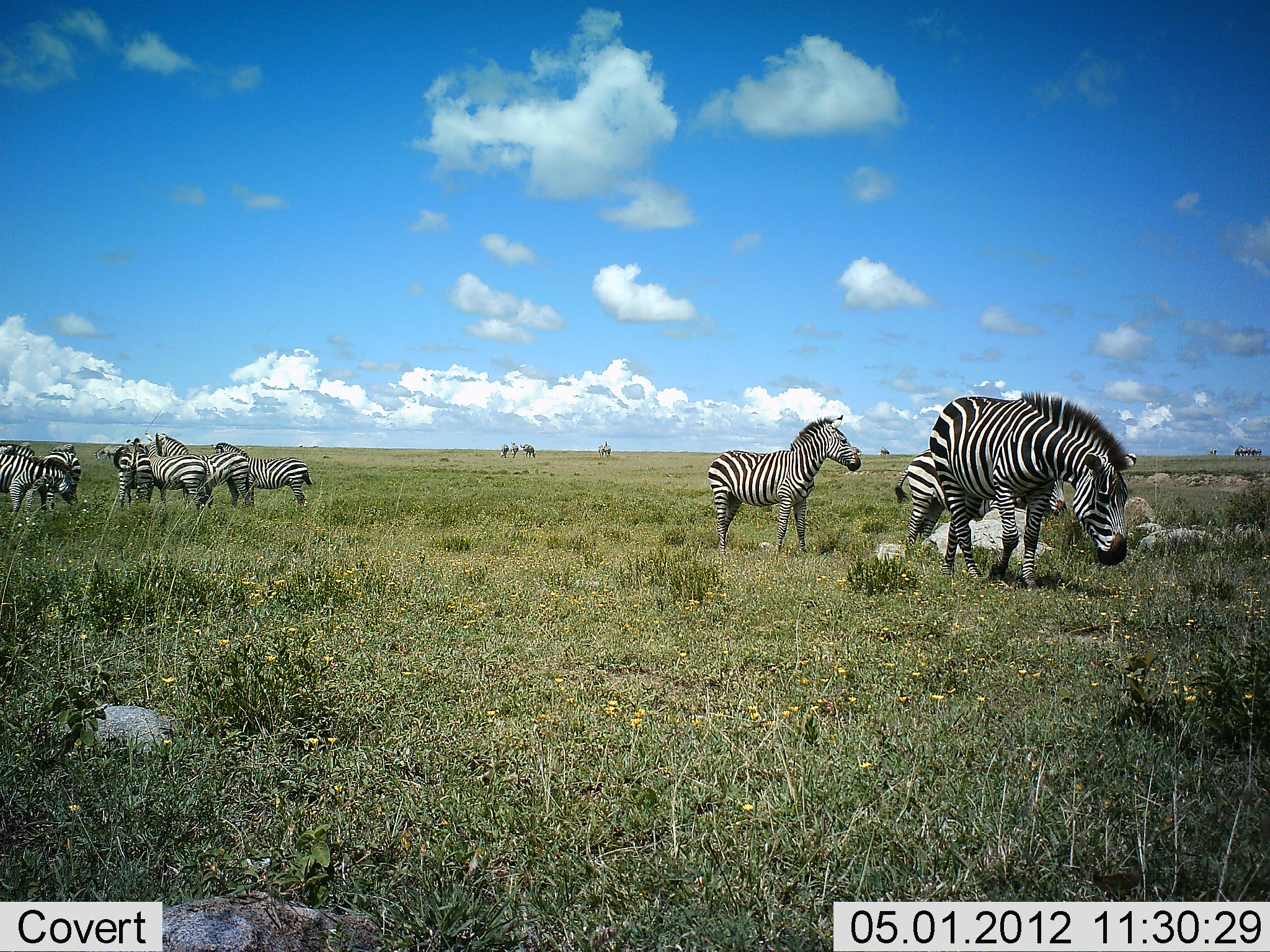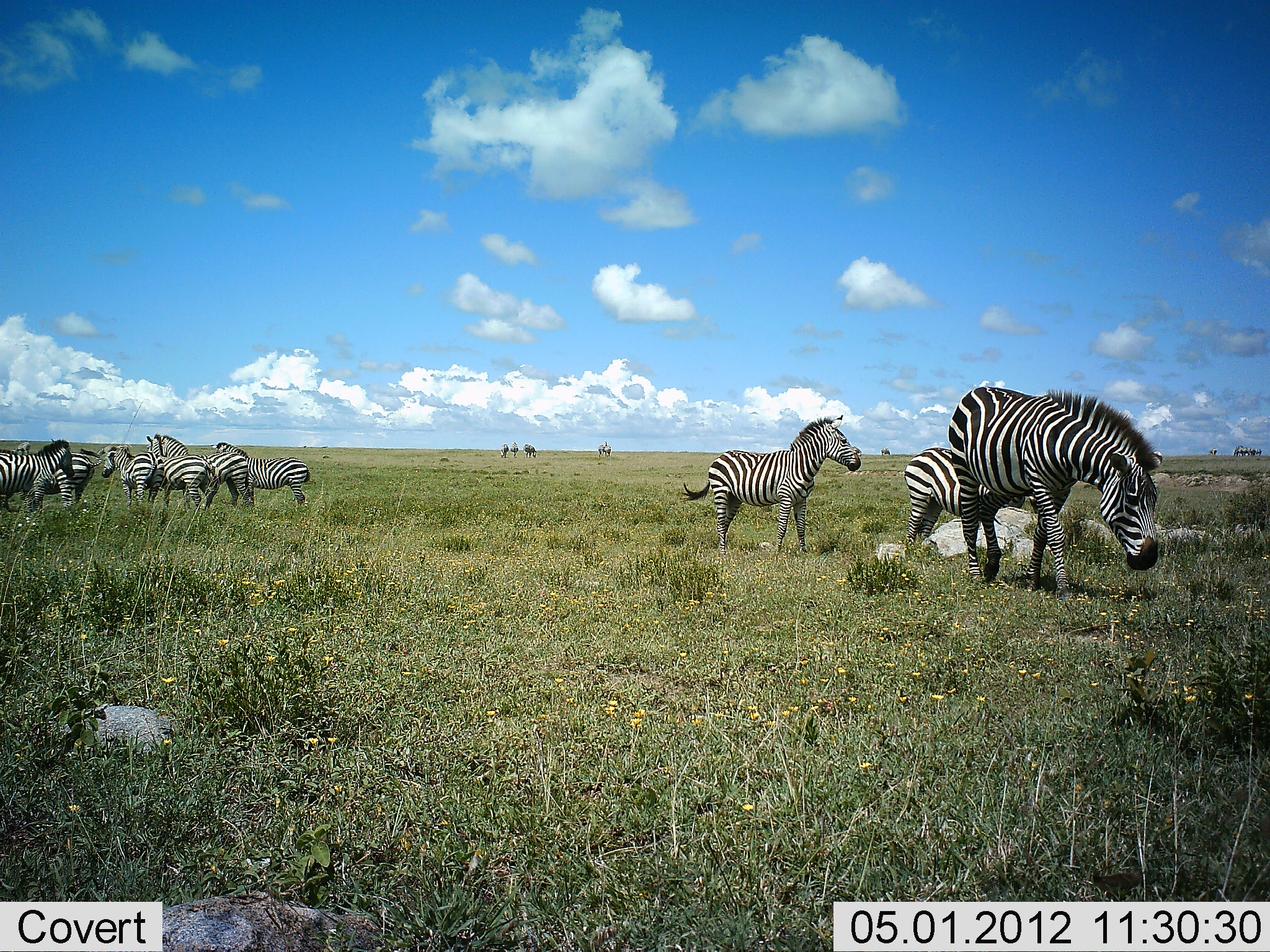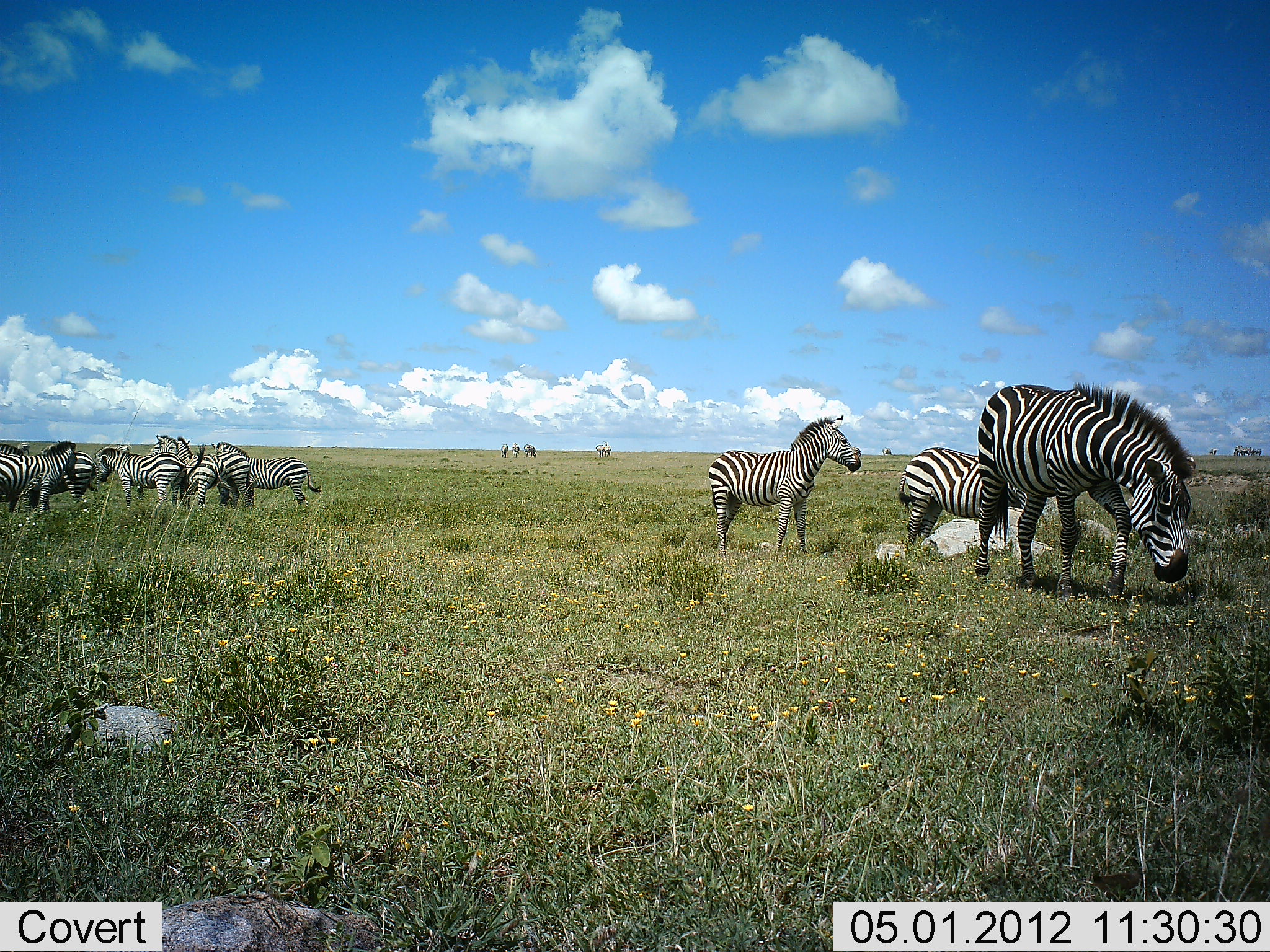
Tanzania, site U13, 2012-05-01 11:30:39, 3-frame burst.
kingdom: Animalia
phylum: Chordata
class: Mammalia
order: Perissodactyla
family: Equidae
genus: Equus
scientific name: Equus quagga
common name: plains zebra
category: zebra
Zebra (plains zebra) (Equus quagga), count 9. Behavior (volunteer vote fractions): standing 85%, resting 8%, moving 54%, interacting 15%. Young present (vote fraction): 15%. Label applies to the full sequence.